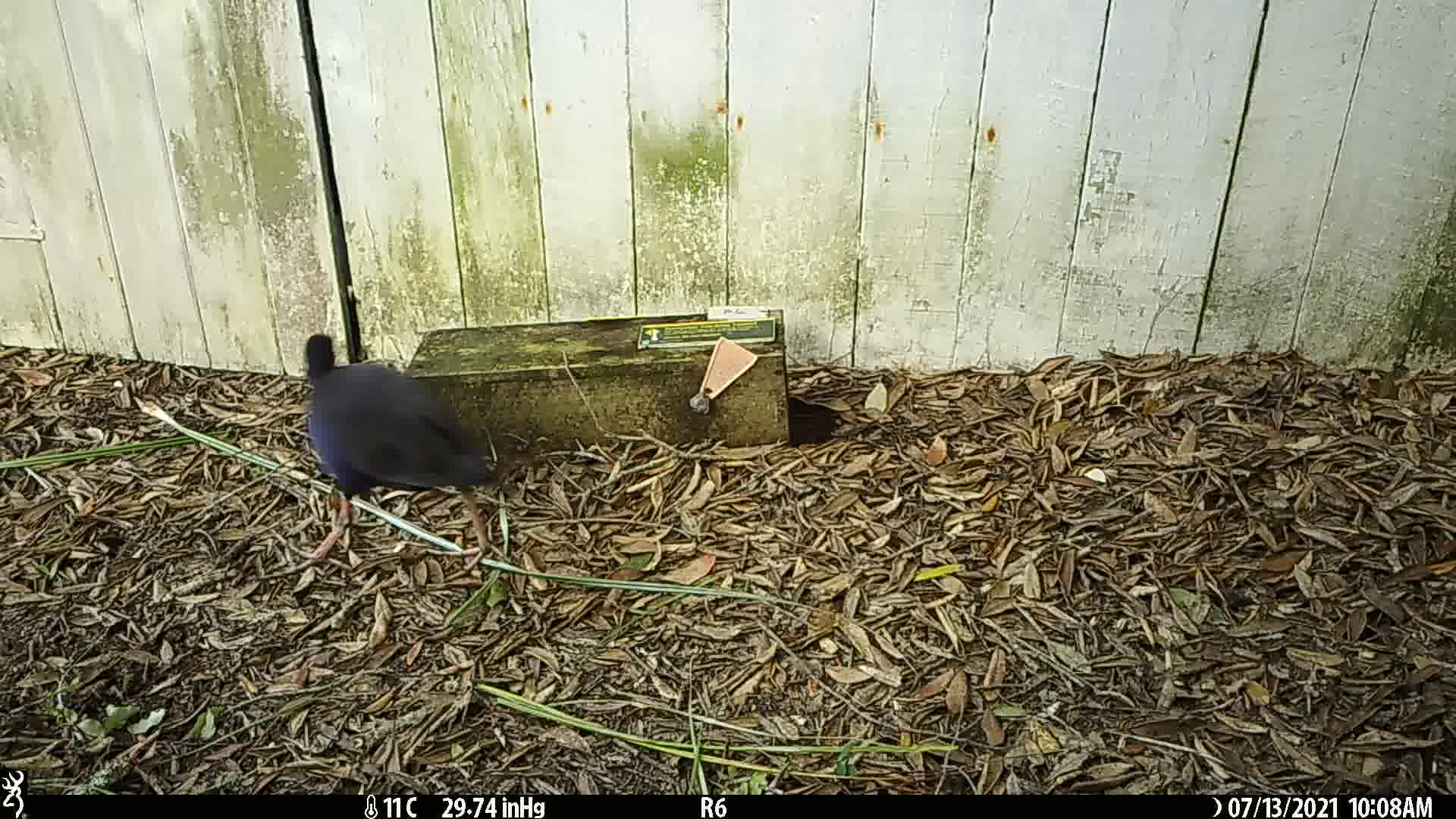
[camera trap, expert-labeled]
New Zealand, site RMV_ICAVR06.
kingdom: Animalia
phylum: Chordata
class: Aves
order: Gruiformes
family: Rallidae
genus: Porphyrio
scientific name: Porphyrio melanotus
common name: australasian swamphen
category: pukeko